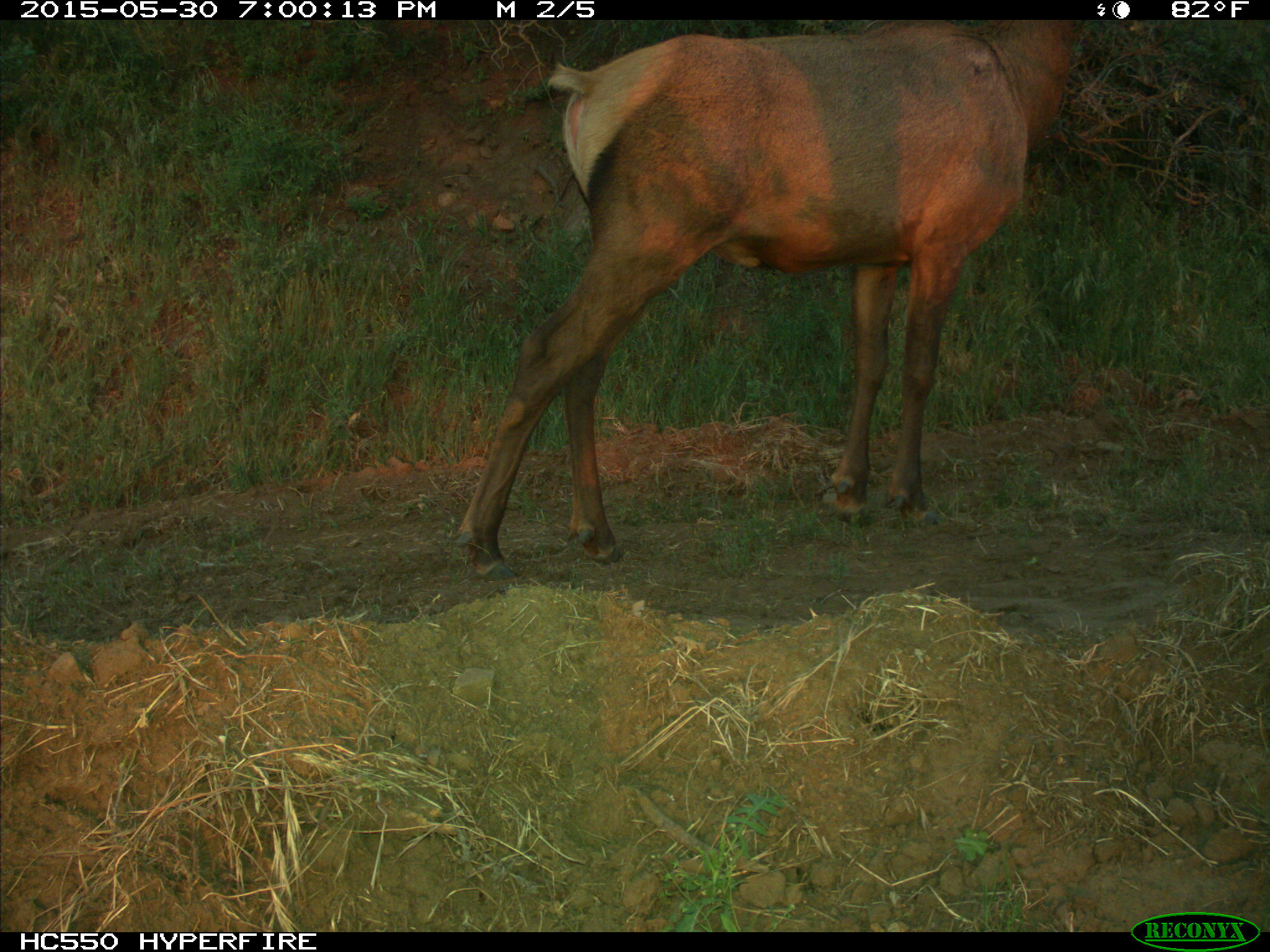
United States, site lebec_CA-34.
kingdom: Animalia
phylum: Chordata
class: Mammalia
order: Artiodactyla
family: Cervidae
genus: Cervus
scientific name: Cervus canadensis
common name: elk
Cervus canadensis (elk).